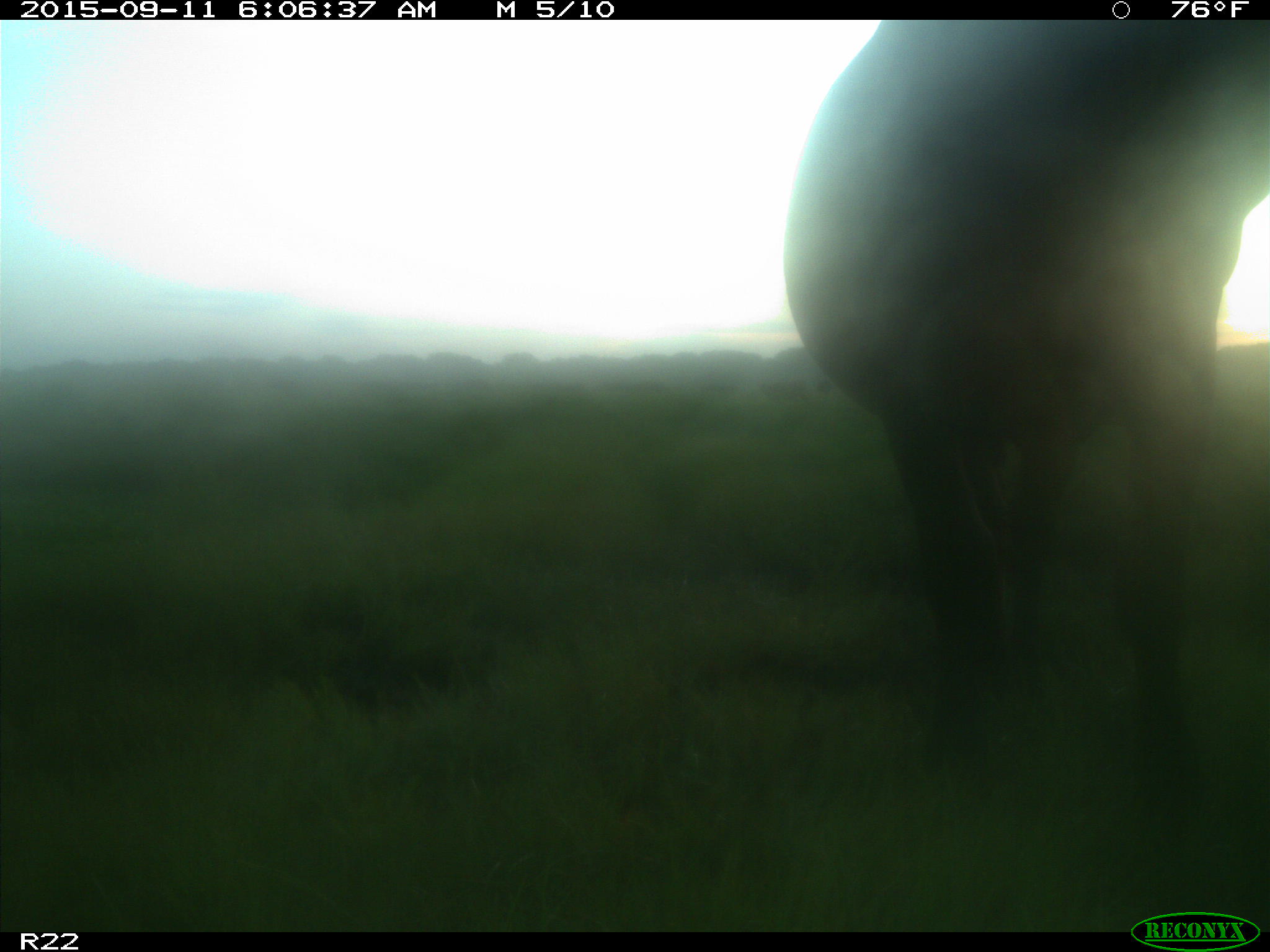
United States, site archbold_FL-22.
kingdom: Animalia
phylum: Chordata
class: Mammalia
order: Artiodactyla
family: Bovidae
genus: Bos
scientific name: Bos taurus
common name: domestic cow